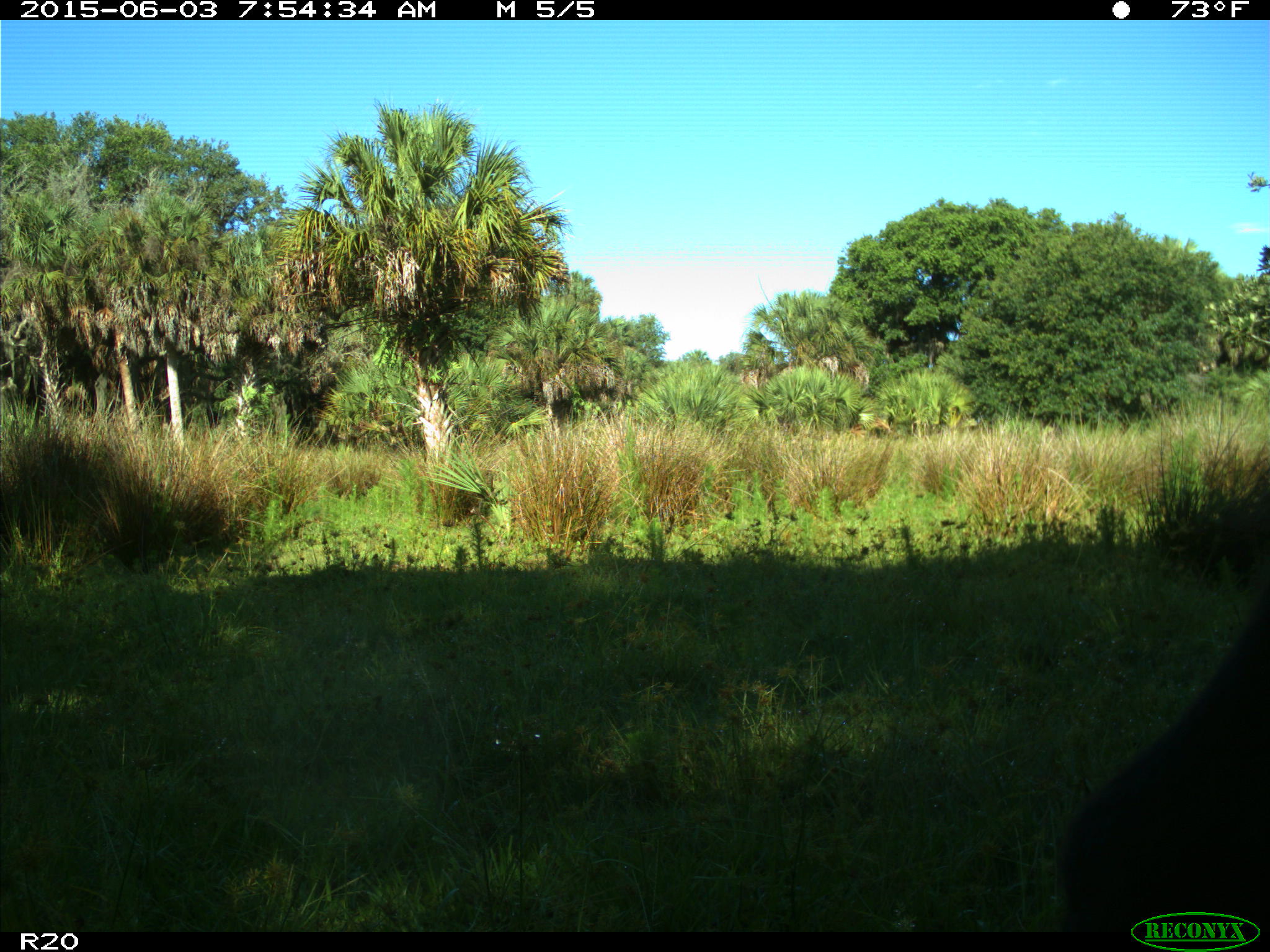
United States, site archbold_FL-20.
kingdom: Animalia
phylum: Chordata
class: Mammalia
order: Artiodactyla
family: Bovidae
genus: Bos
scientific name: Bos taurus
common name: domestic cow